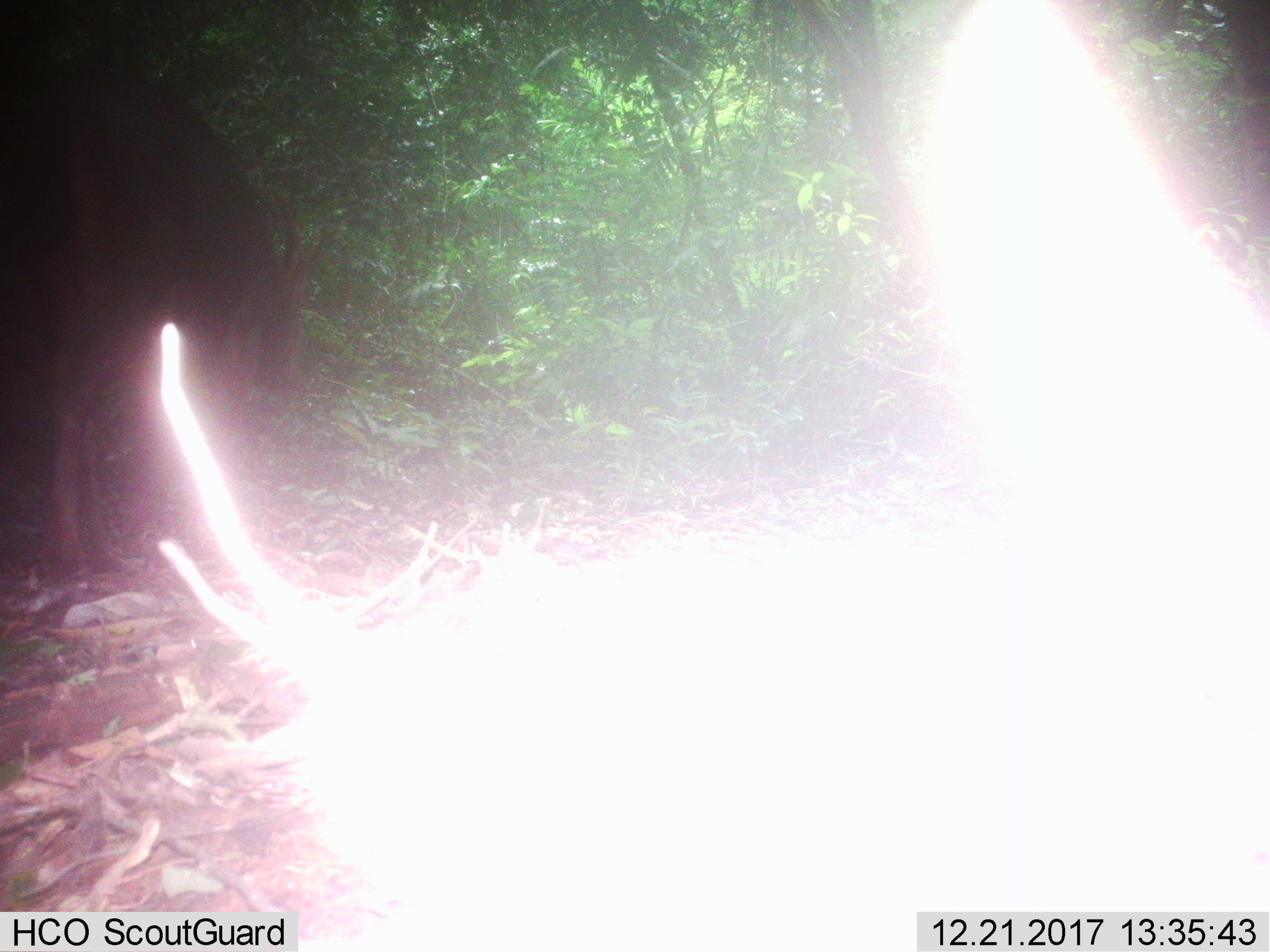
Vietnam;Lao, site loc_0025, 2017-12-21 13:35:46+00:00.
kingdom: Animalia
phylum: Chordata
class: Mammalia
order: Artiodactyla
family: Cervidae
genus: Rusa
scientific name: Rusa unicolor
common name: sambar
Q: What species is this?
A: Sambar (Rusa unicolor).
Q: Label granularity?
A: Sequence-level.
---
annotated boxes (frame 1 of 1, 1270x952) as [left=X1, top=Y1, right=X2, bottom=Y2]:
sambar: [left=0, top=57, right=323, bottom=572]